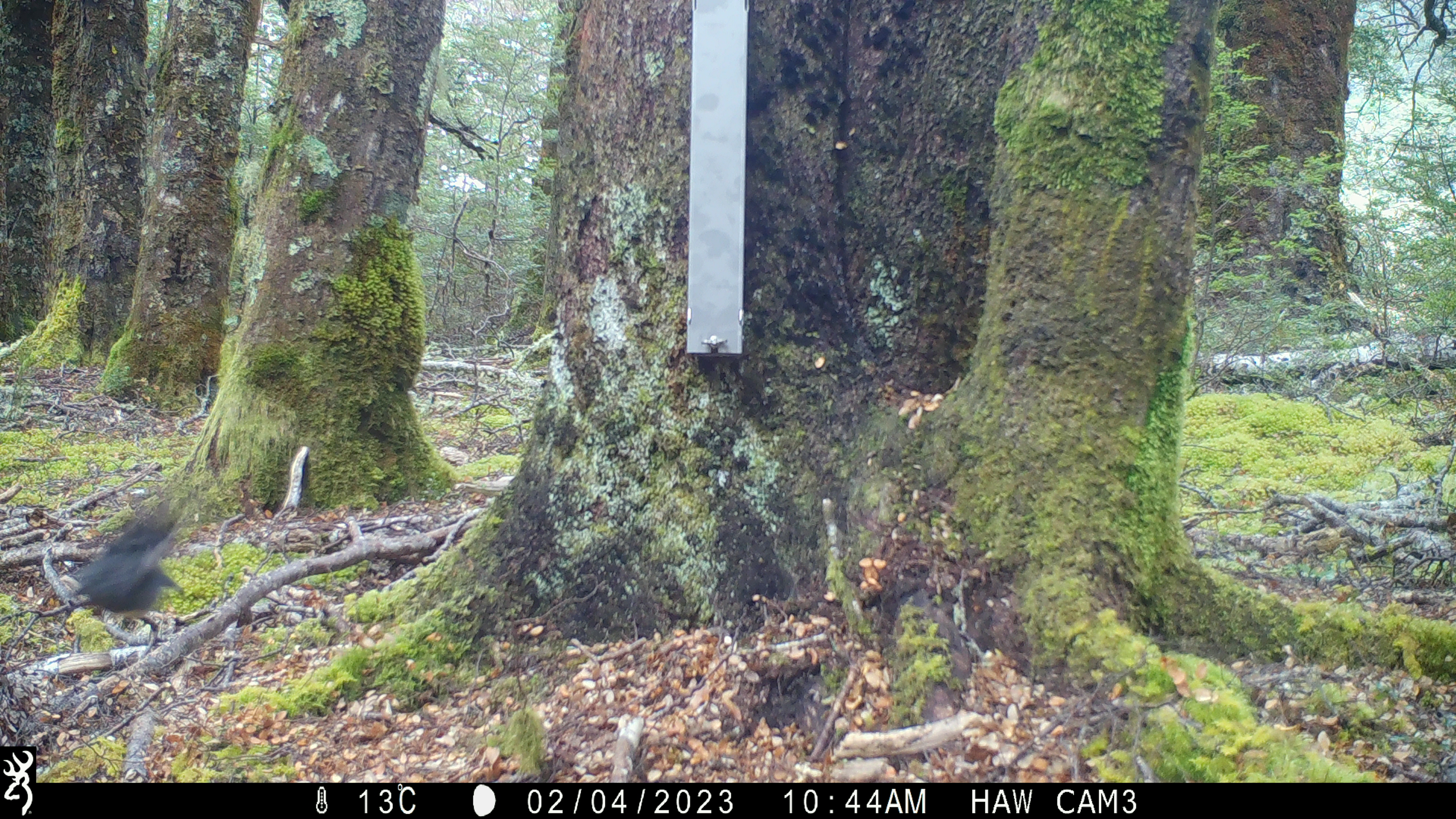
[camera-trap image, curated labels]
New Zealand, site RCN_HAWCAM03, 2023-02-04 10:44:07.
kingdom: Animalia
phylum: Chordata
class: Aves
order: Passeriformes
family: Petroicidae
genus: Petroica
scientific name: Petroica australis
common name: new zealand robin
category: robin